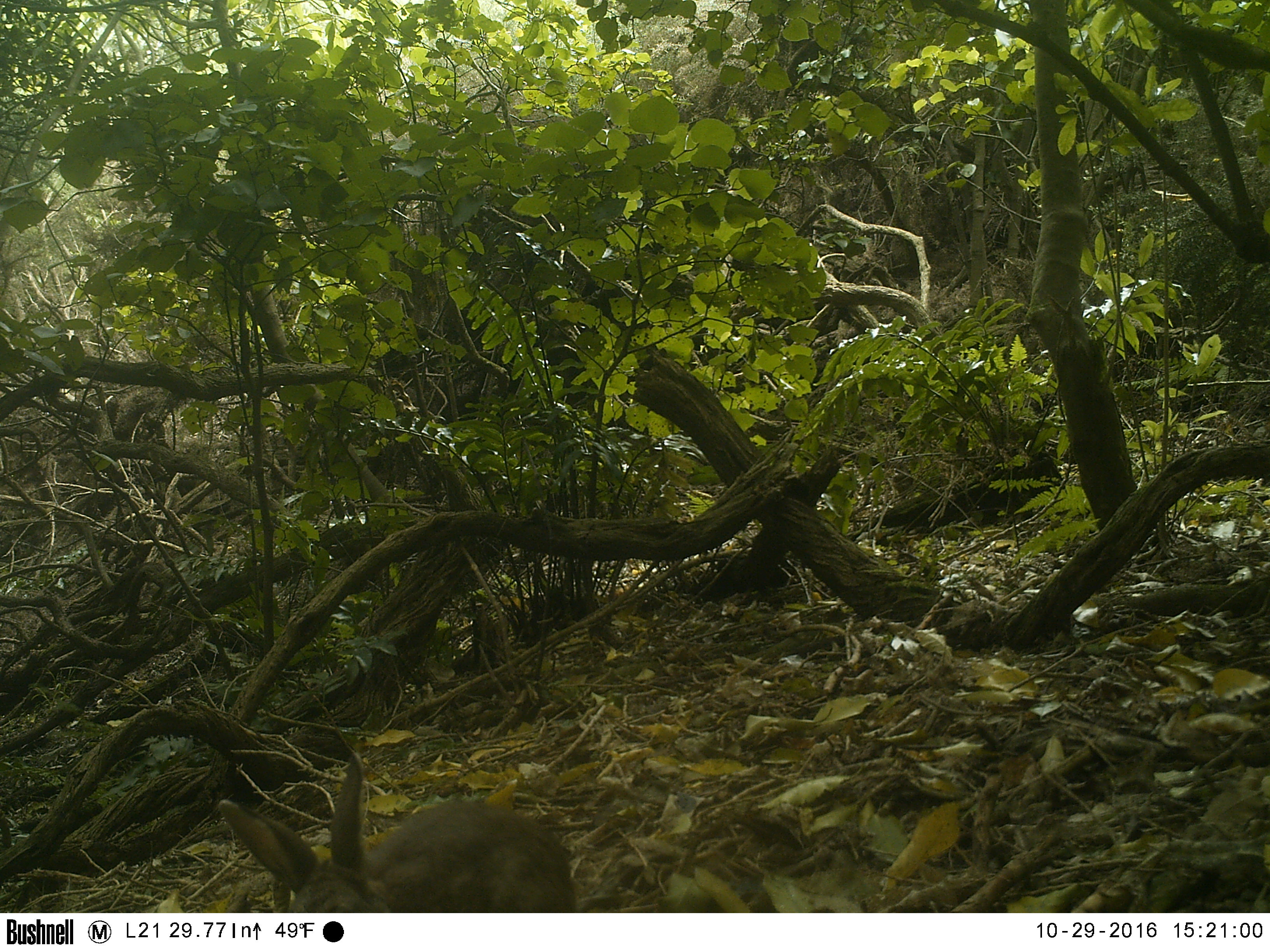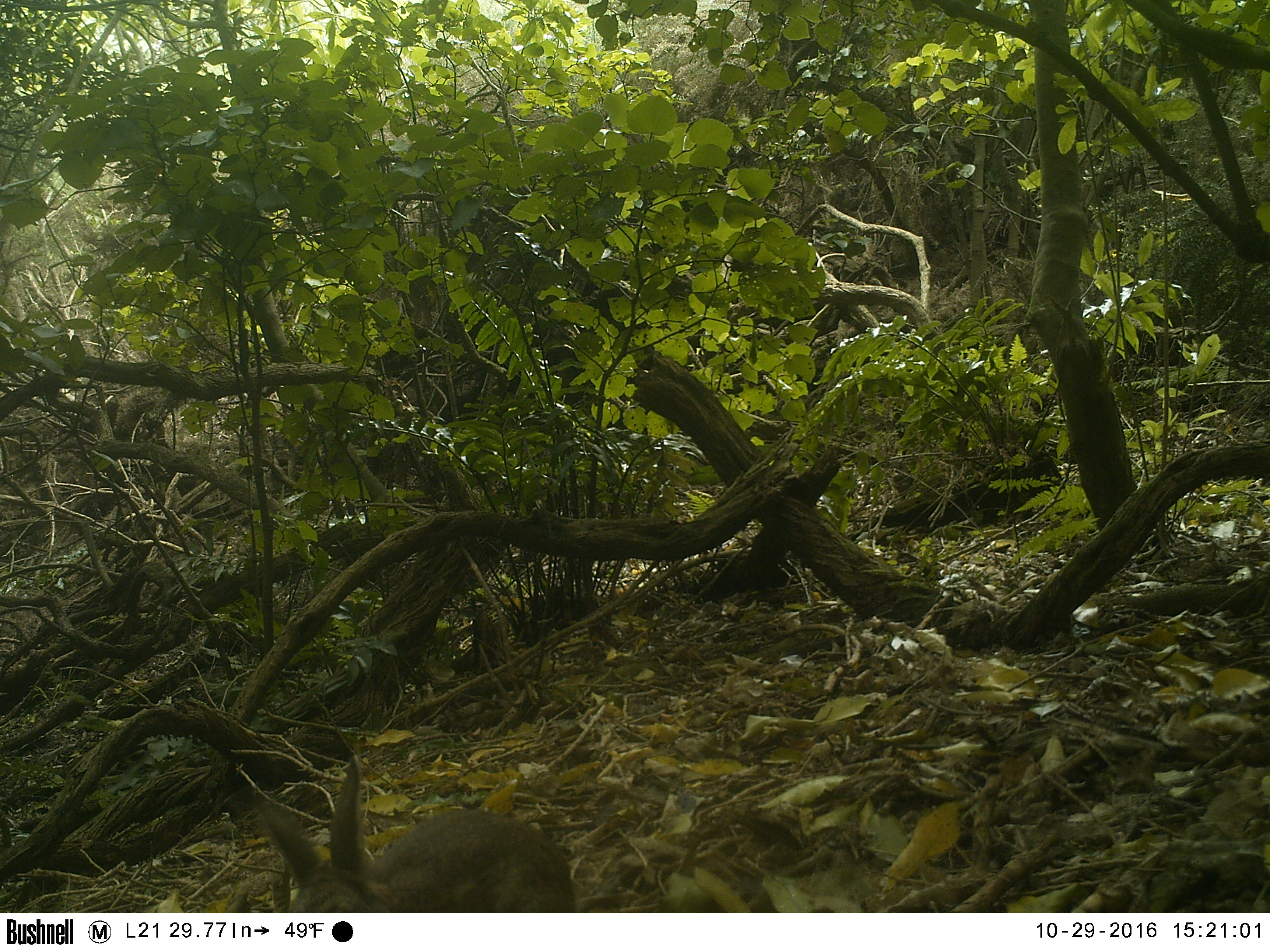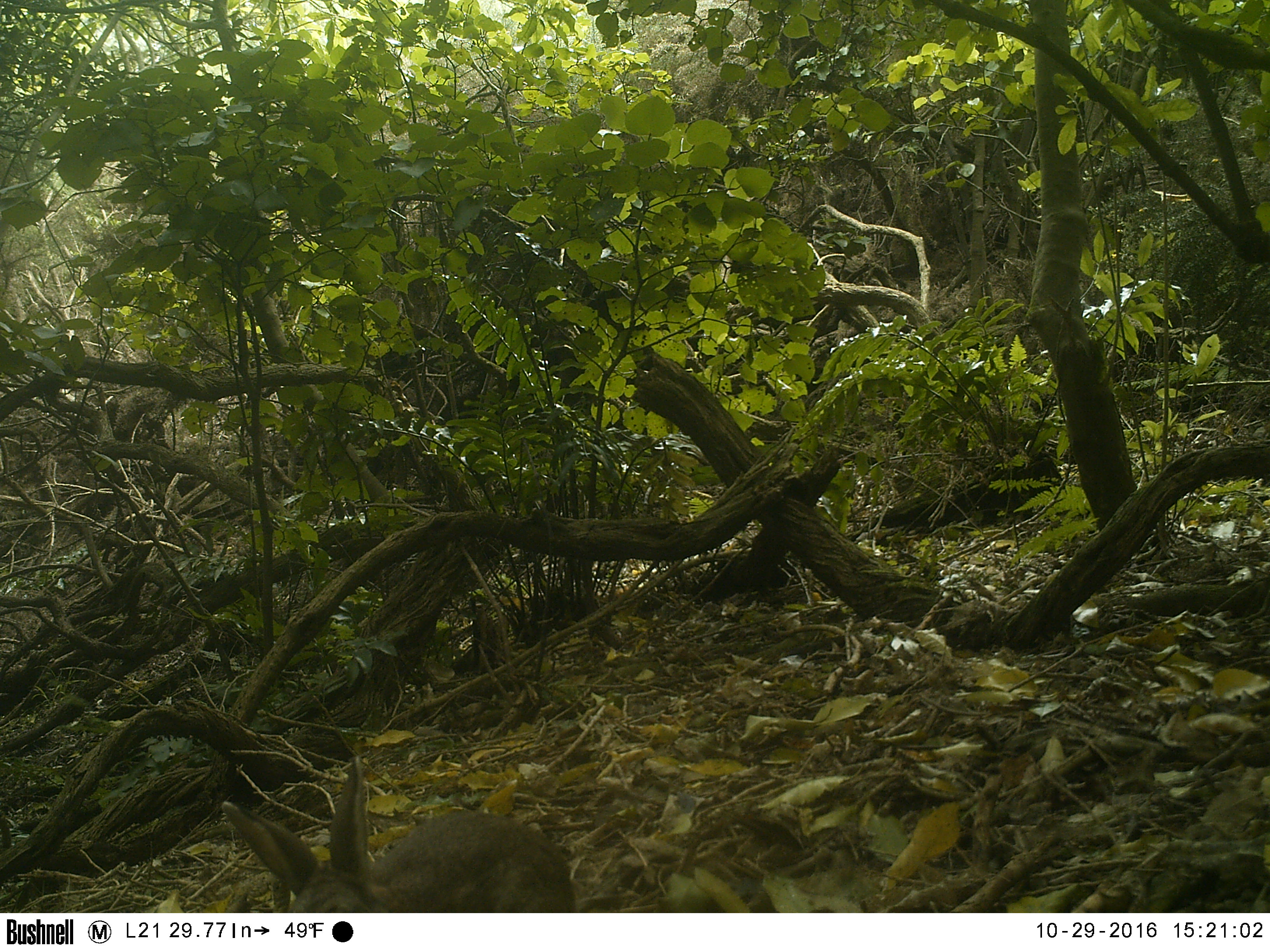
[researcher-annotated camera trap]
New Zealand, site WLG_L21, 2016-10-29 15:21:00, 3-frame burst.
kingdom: Animalia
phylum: Chordata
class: Mammalia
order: Lagomorpha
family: Leporidae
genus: Oryctolagus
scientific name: Oryctolagus cuniculus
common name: european rabbit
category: rabbit